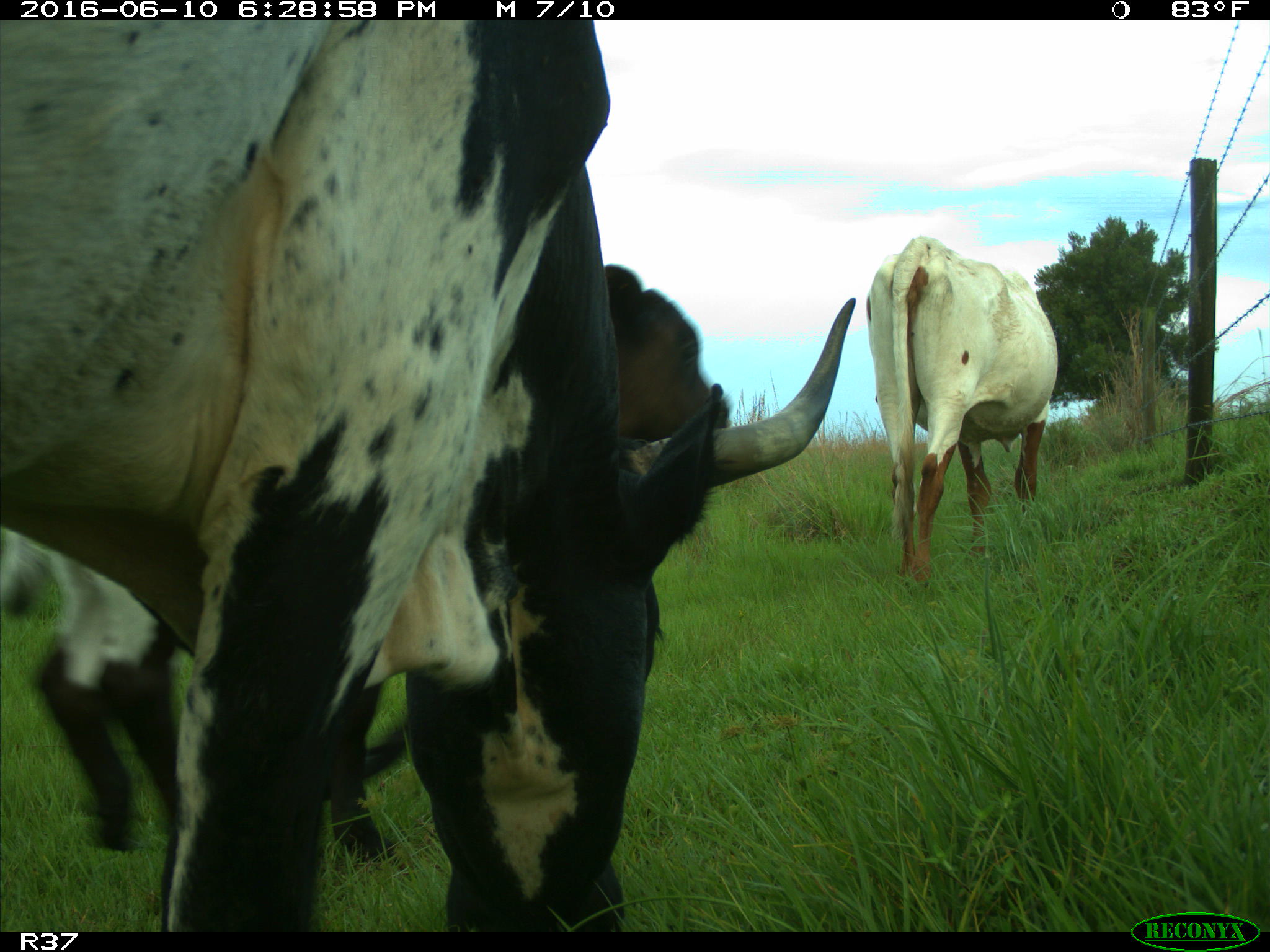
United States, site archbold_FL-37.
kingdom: Animalia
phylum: Chordata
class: Mammalia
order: Artiodactyla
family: Bovidae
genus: Bos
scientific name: Bos taurus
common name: domestic cow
Bos taurus (domestic cow).